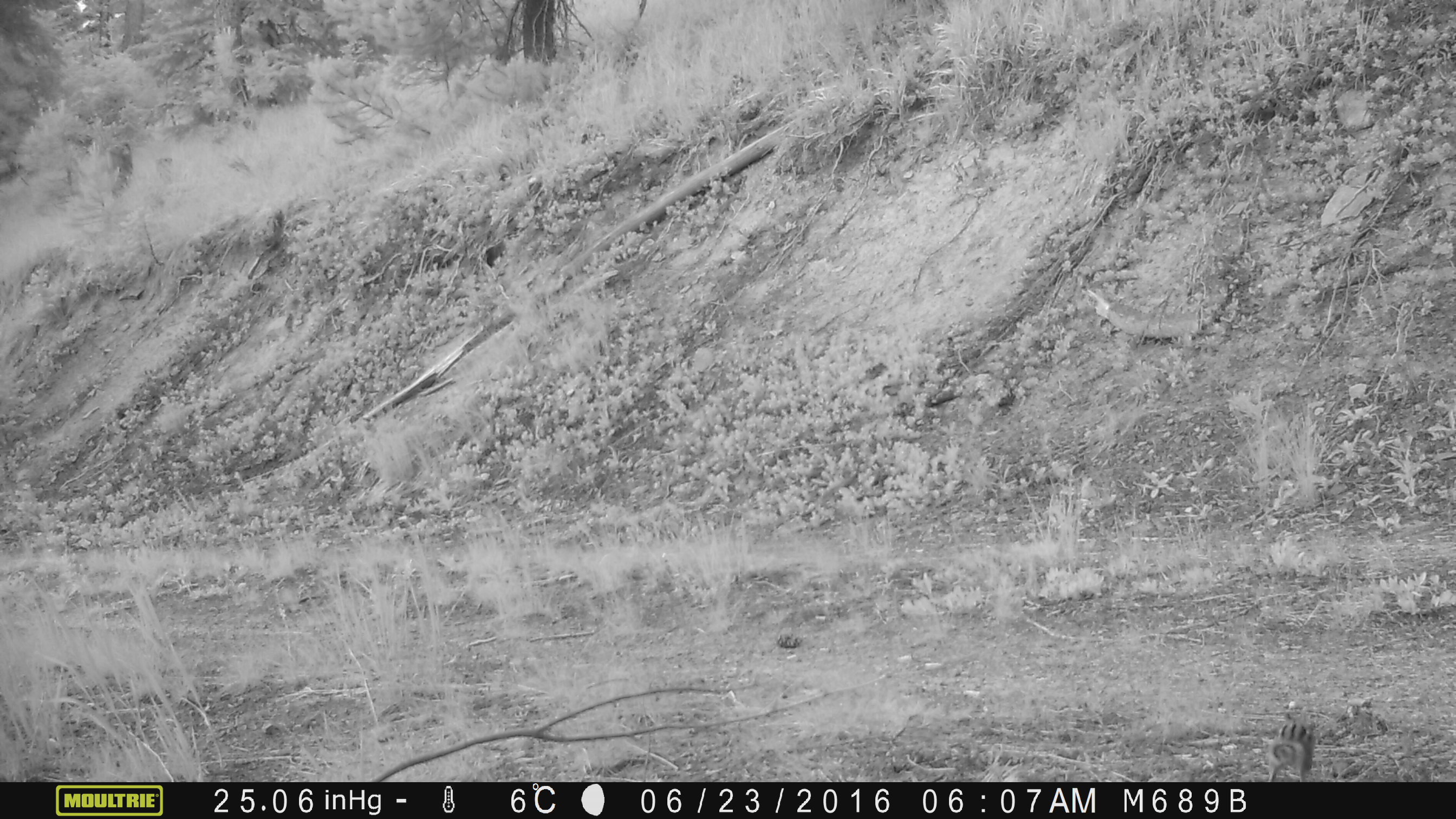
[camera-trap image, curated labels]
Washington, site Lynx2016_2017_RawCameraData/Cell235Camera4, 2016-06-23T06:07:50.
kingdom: Animalia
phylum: Chordata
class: Mammalia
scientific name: Mammalia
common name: small mammal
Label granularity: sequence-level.